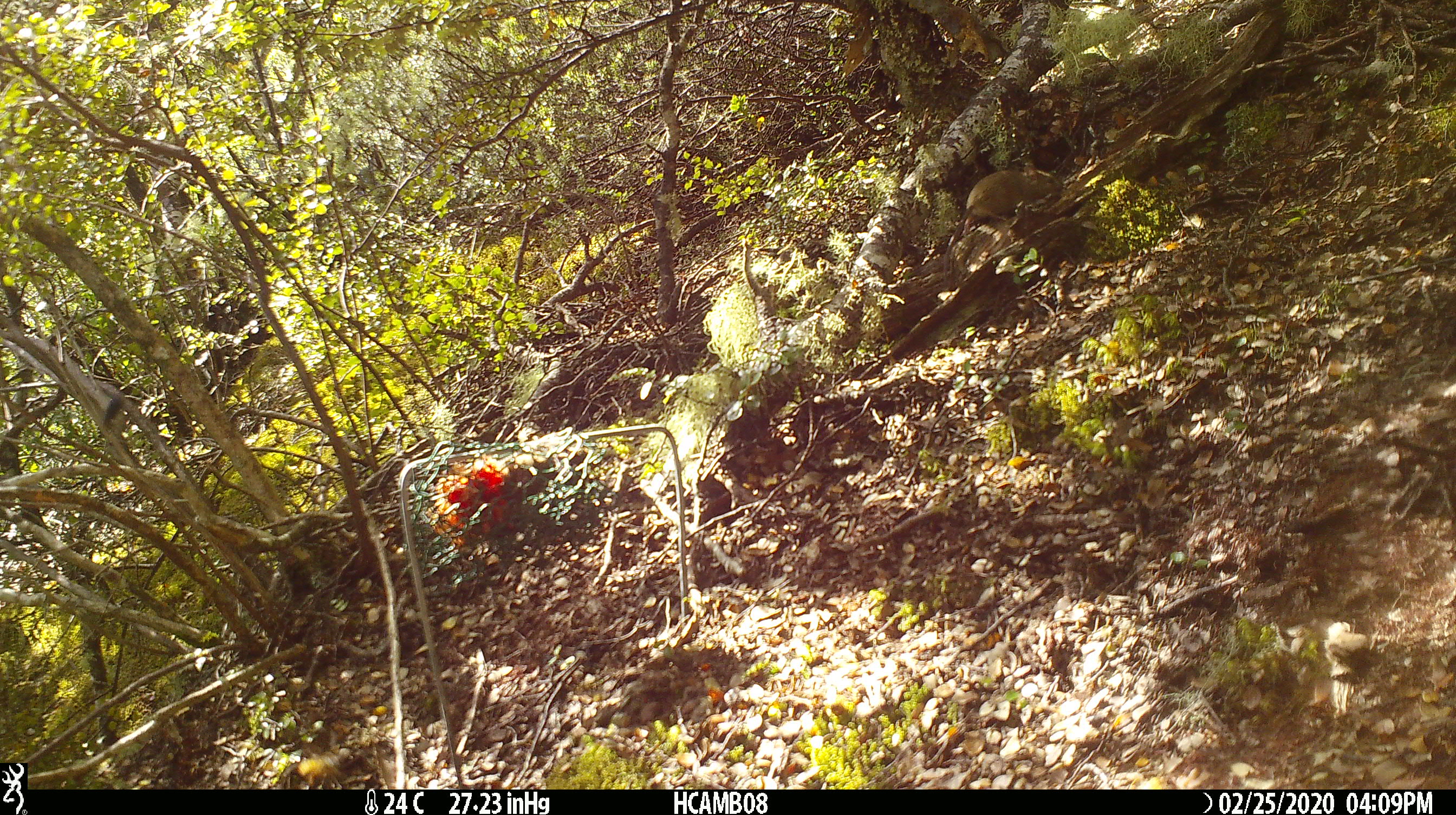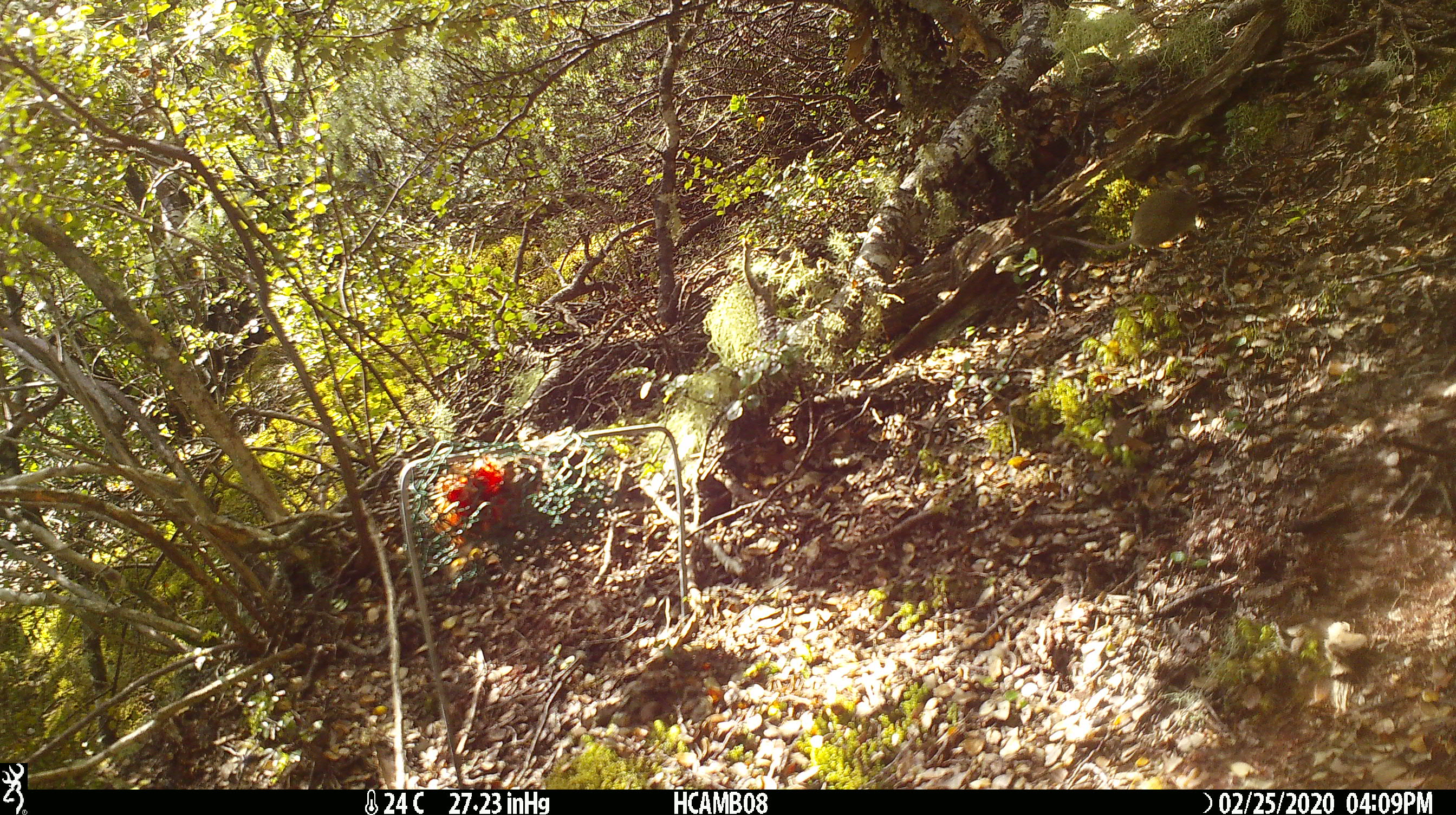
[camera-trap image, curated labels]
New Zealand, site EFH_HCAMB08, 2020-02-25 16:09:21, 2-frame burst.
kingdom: Animalia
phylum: Chordata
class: Mammalia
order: Rodentia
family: Muridae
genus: Mus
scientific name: Mus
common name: mouse